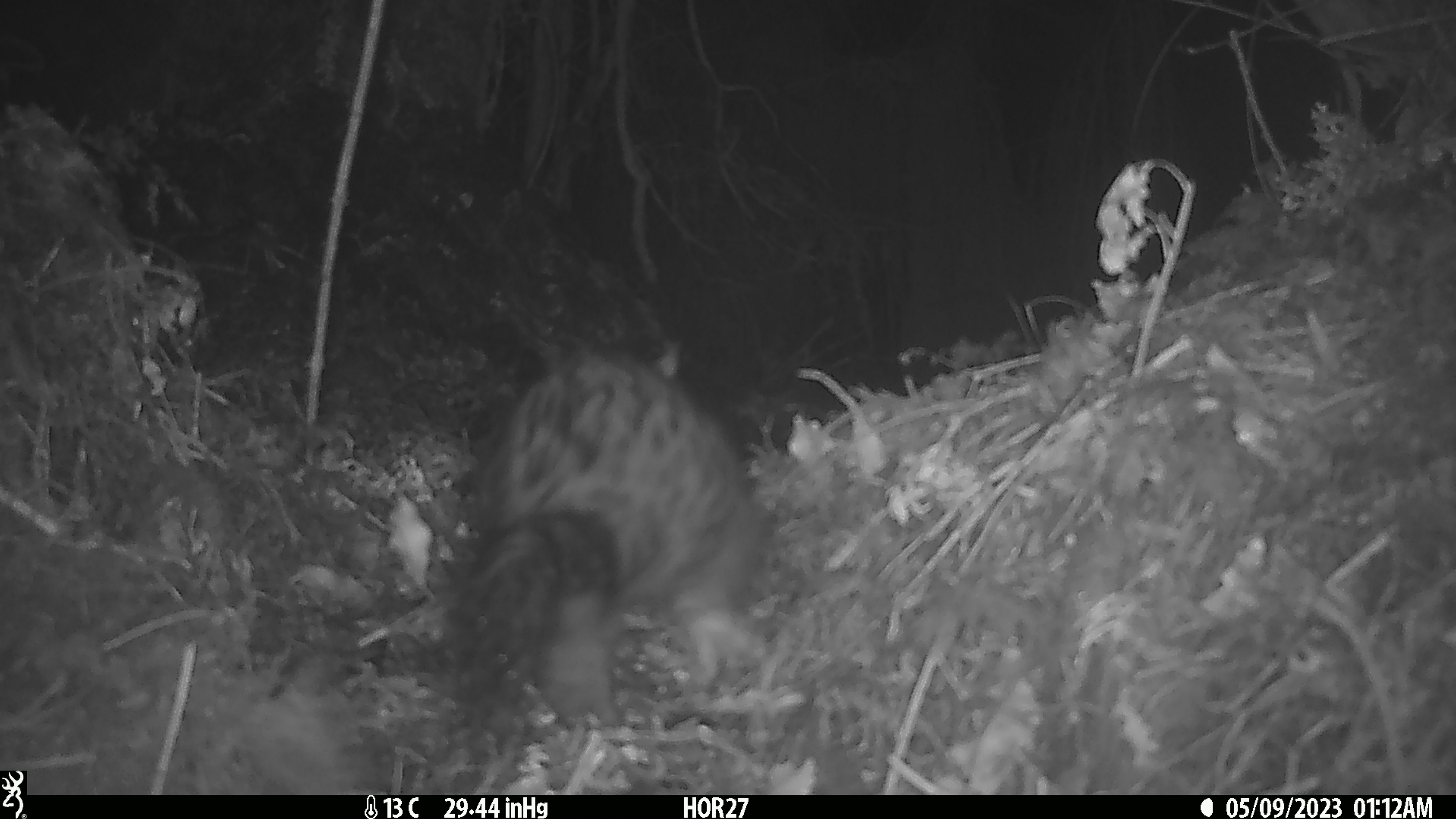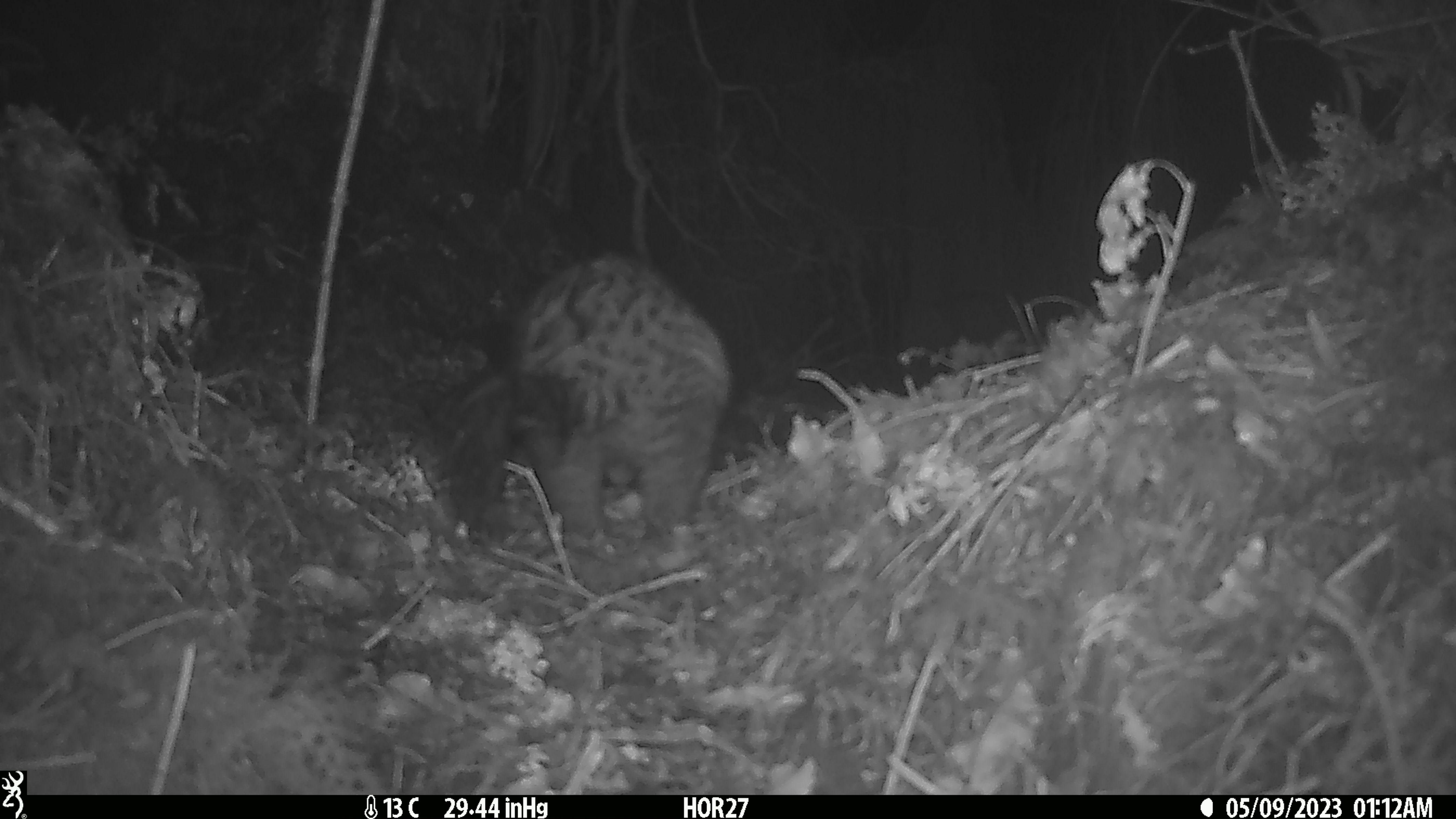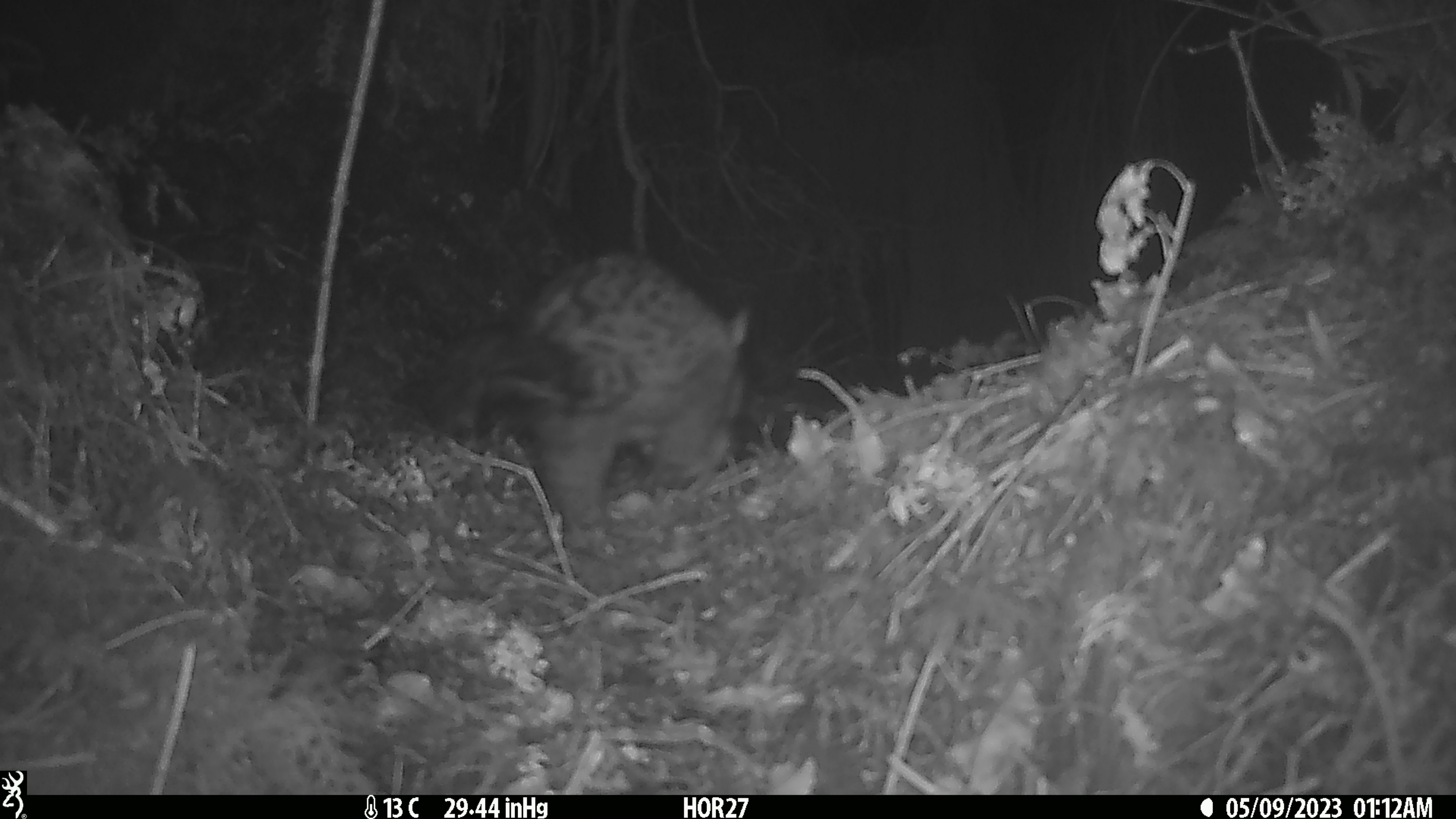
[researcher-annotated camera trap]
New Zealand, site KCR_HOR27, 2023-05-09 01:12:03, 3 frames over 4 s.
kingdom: Animalia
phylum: Chordata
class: Mammalia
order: Diprotodontia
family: Phalangeridae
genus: Trichosurus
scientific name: Trichosurus vulpecula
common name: common brushtail possum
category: possum